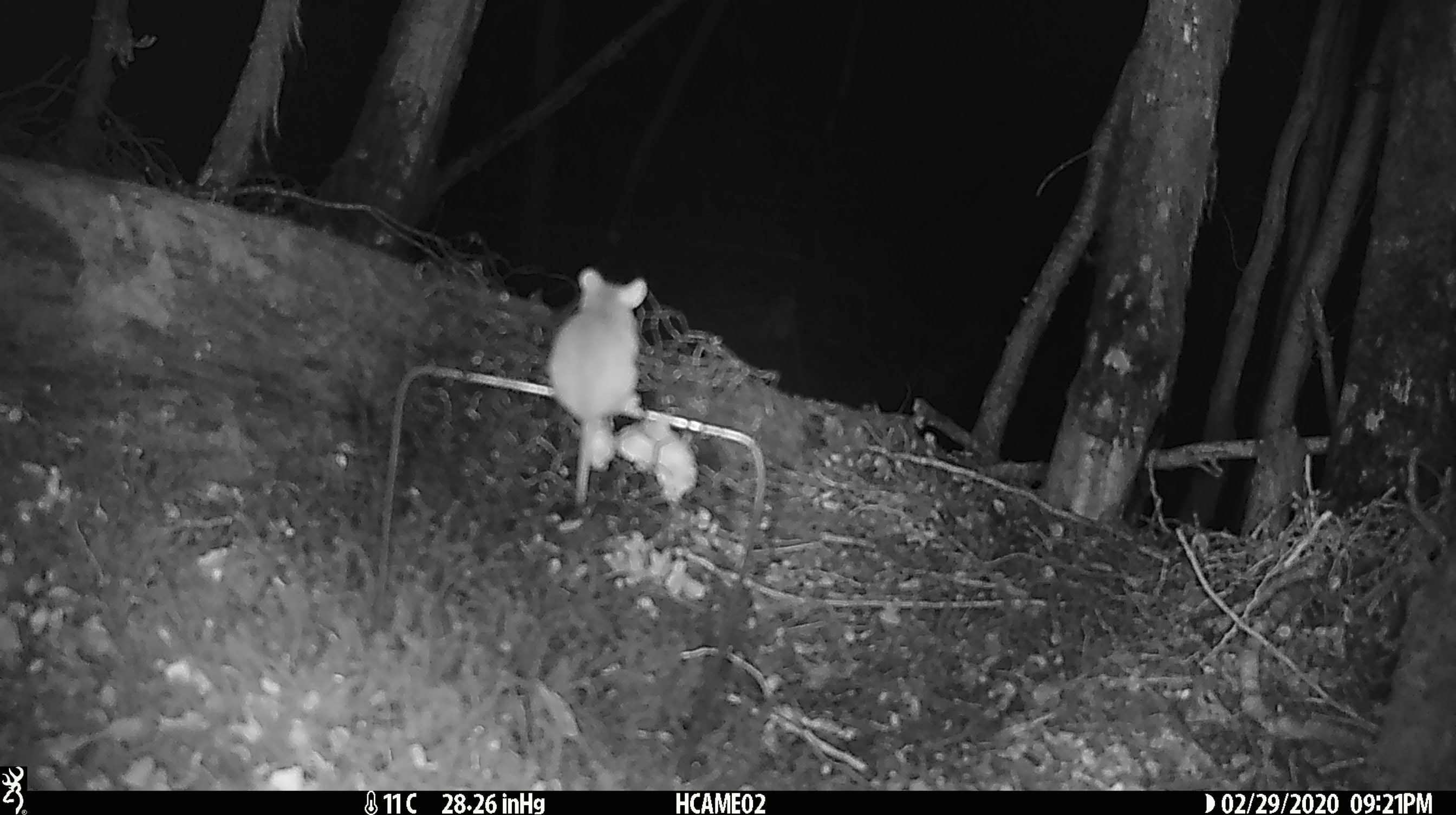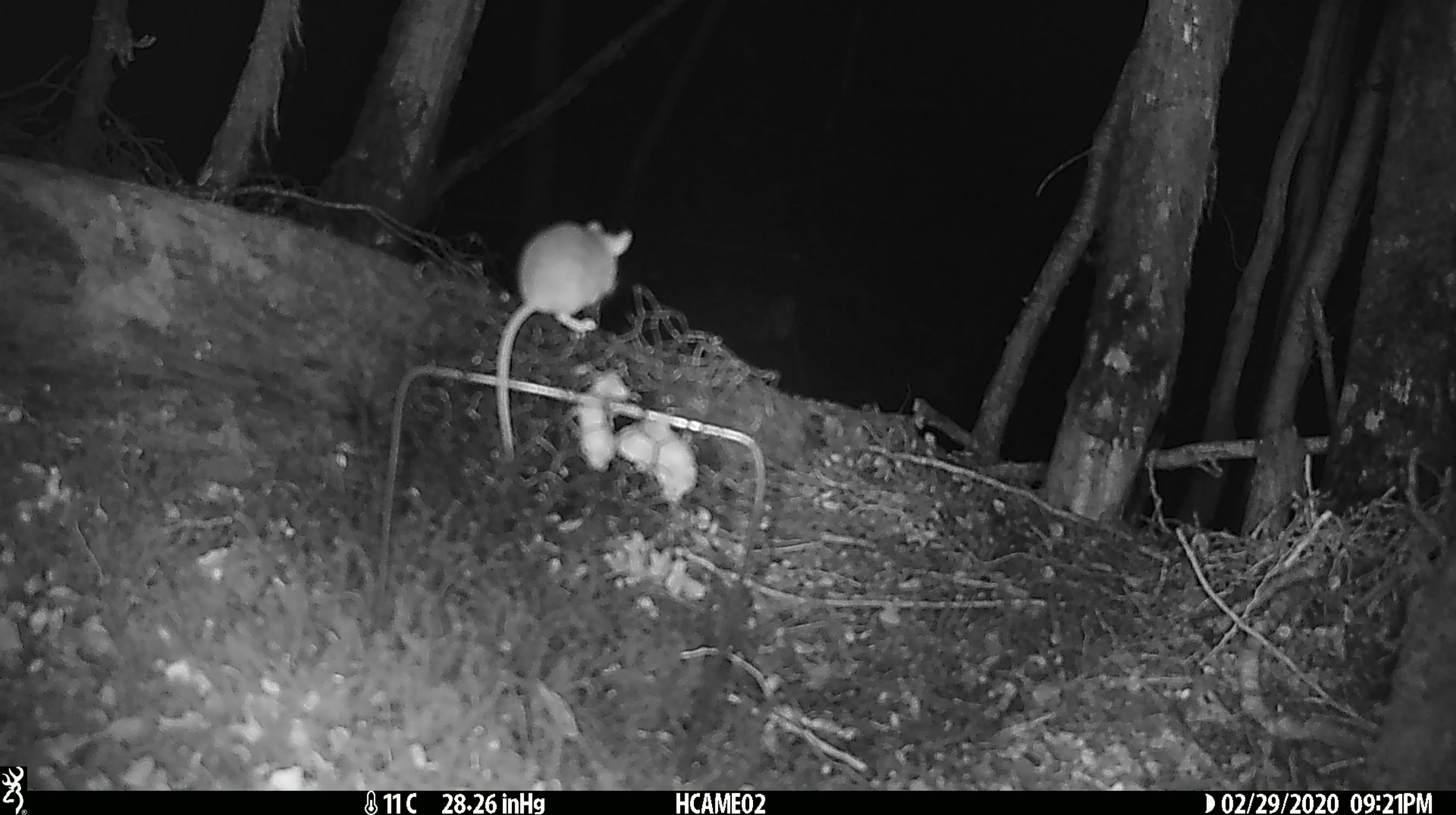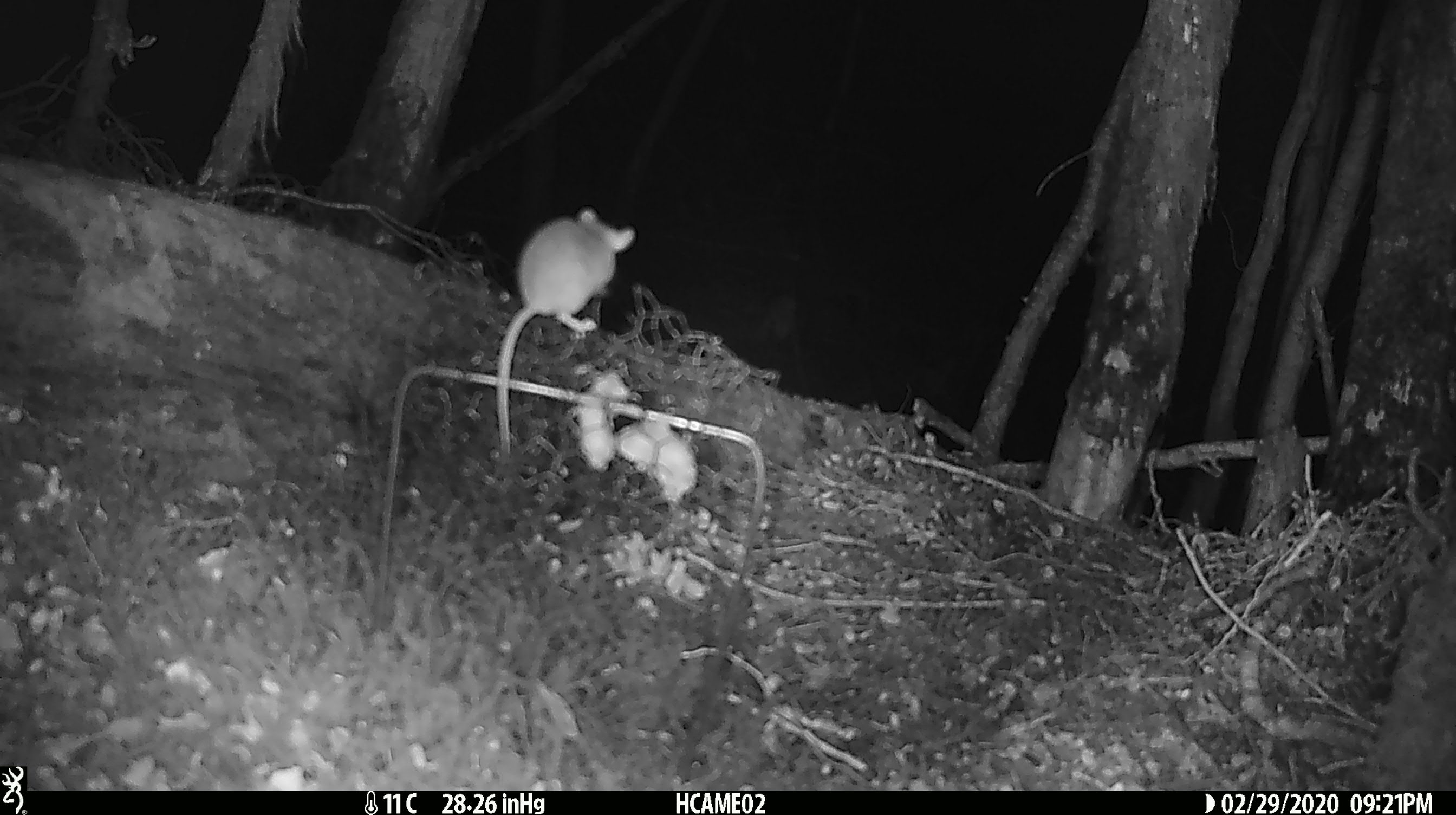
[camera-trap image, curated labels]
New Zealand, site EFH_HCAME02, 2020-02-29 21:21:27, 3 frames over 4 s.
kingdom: Animalia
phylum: Chordata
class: Mammalia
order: Rodentia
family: Muridae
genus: Mus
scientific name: Mus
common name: mouse